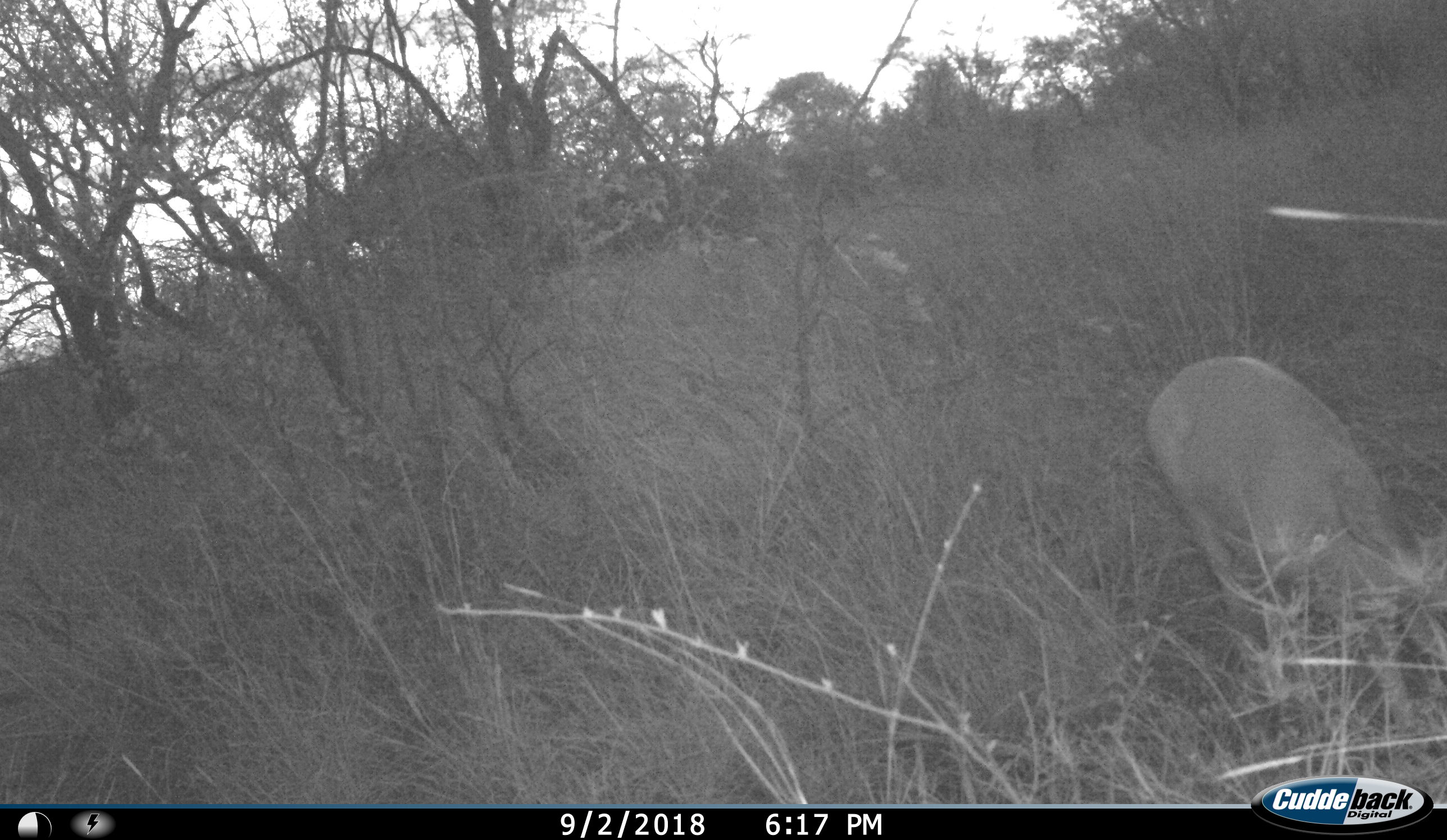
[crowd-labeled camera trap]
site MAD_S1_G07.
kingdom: Animalia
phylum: Chordata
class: Mammalia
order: Artiodactyla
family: Bovidae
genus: Aepyceros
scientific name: Aepyceros melampus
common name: impala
Impala (Aepyceros melampus), count 1. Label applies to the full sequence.